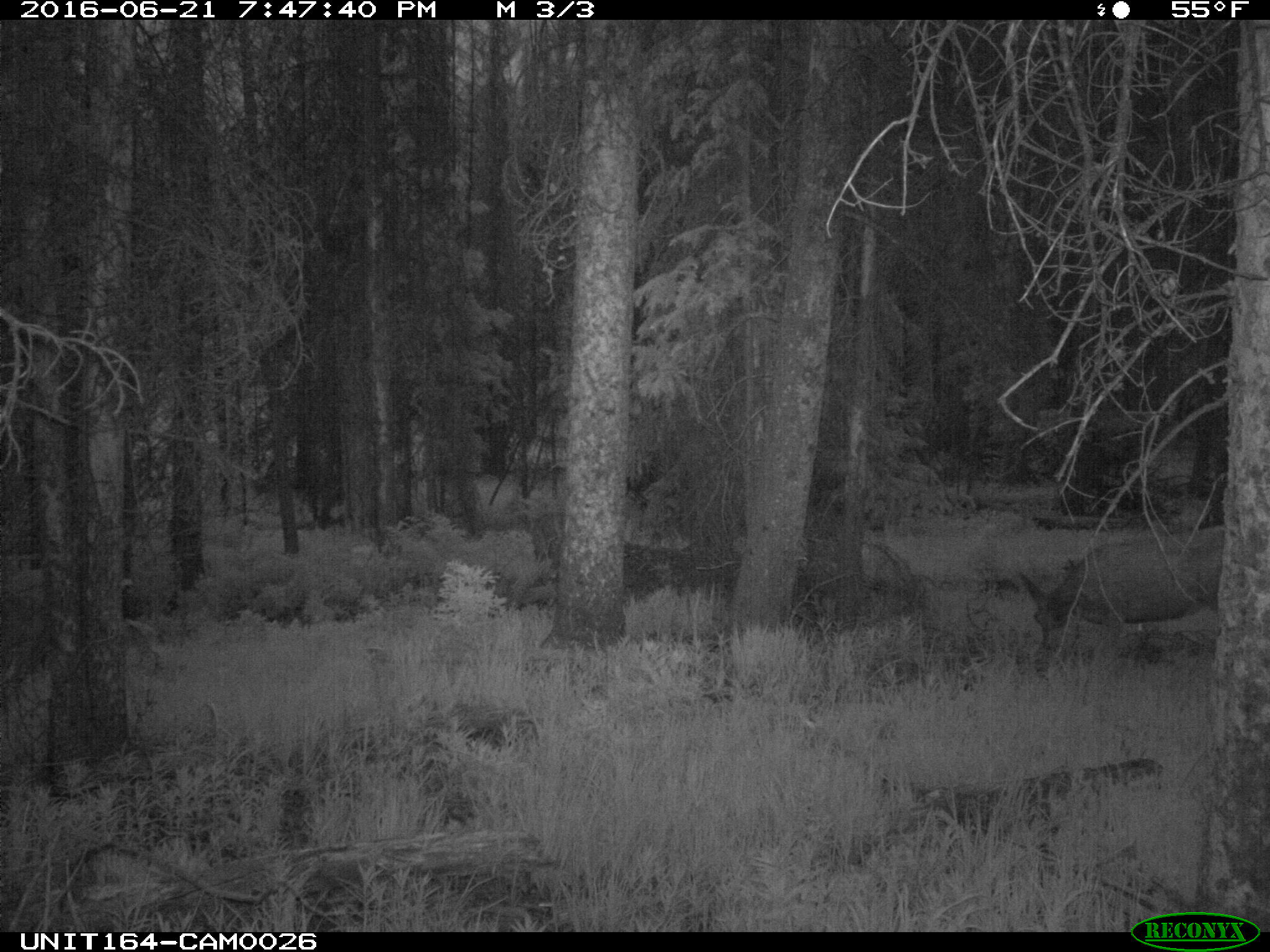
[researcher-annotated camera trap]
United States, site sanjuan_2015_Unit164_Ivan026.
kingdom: Animalia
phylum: Chordata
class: Mammalia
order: Artiodactyla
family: Cervidae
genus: Odocoileus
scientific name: Odocoileus hemionus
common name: mule deer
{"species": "Odocoileus hemionus (mule deer)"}